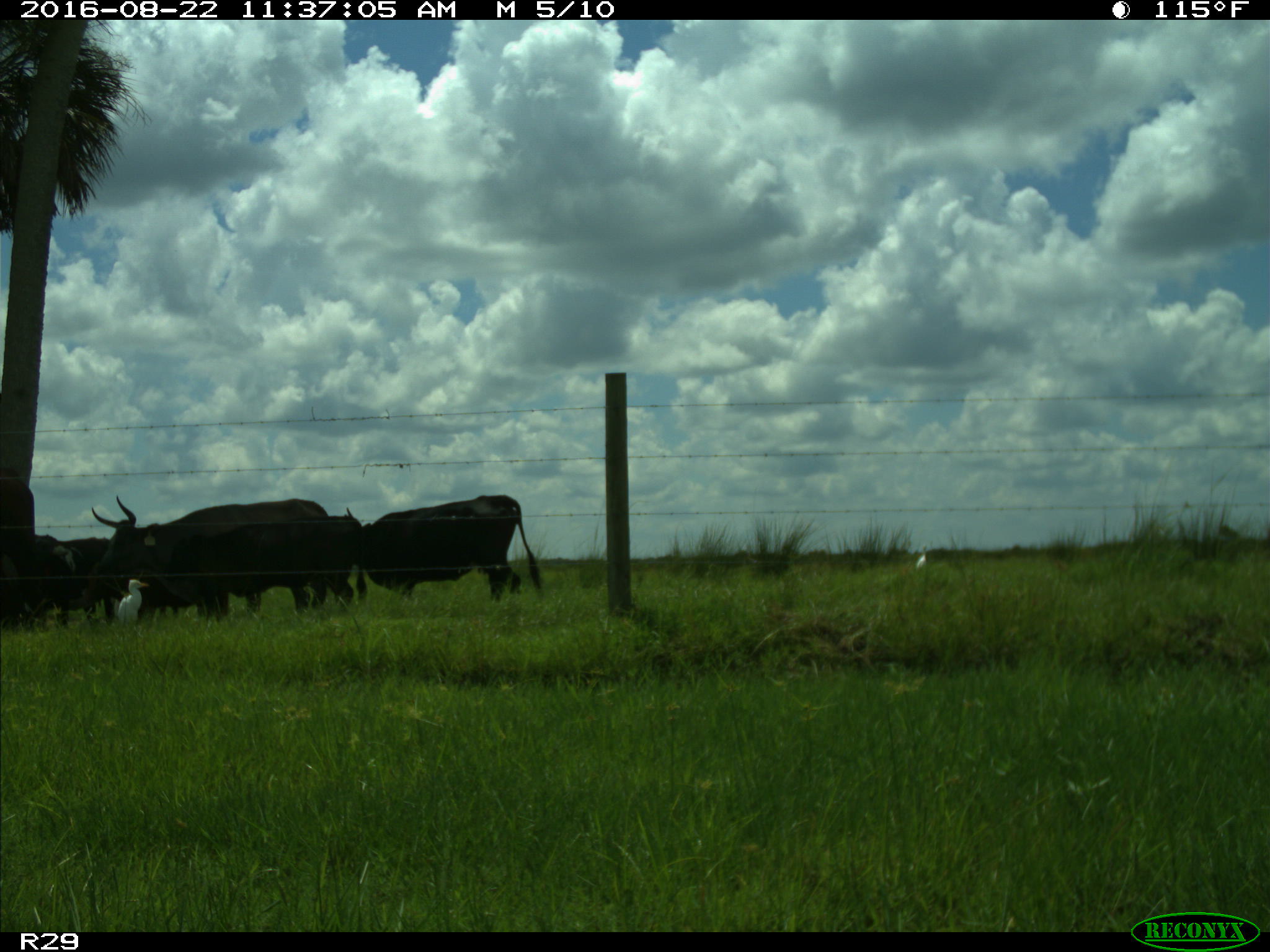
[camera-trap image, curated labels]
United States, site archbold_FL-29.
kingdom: Animalia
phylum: Chordata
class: Mammalia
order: Artiodactyla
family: Bovidae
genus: Bos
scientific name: Bos taurus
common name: domestic cow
Bos taurus (domestic cow).